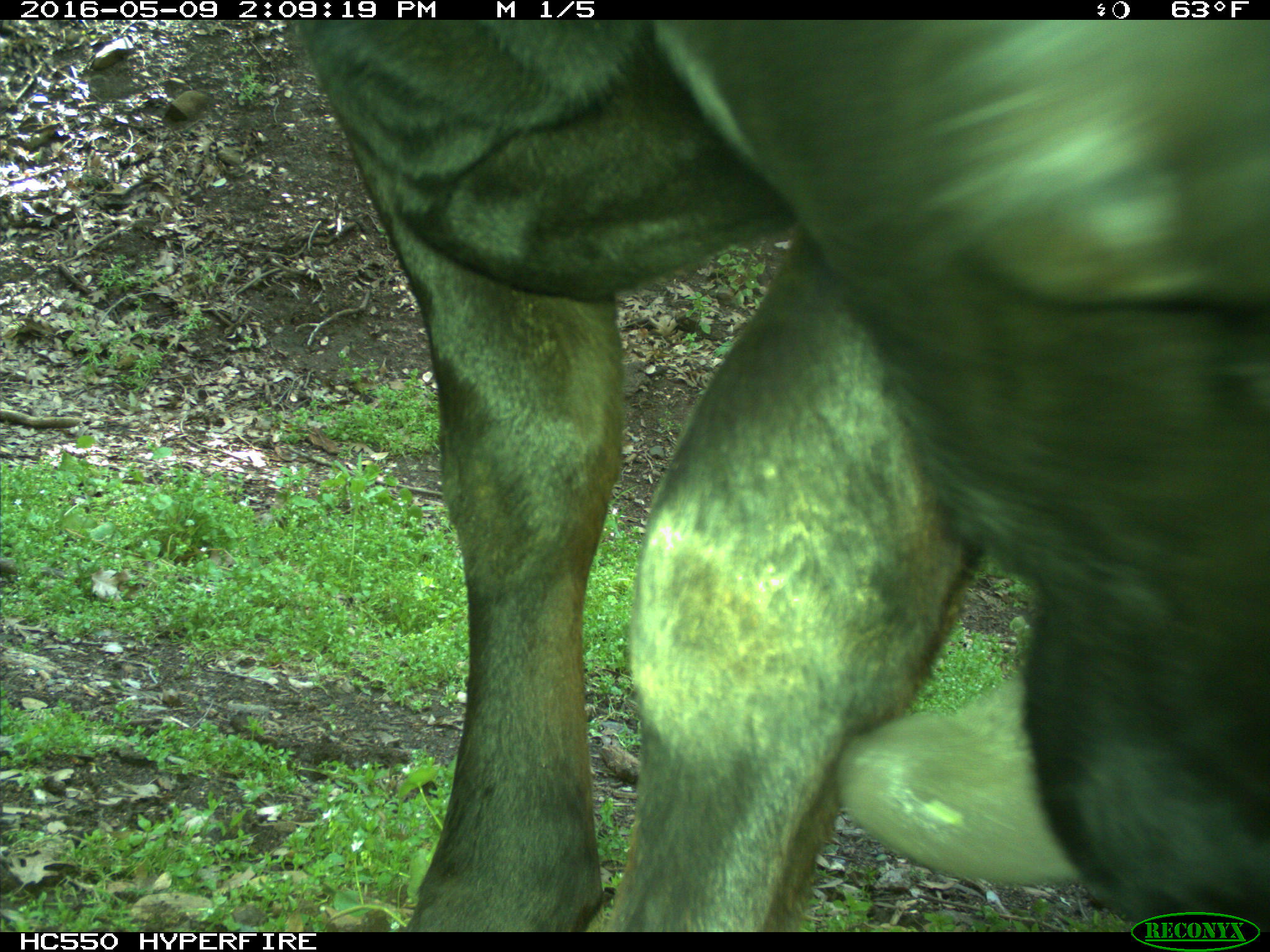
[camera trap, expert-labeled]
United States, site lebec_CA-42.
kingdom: Animalia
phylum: Chordata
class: Mammalia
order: Artiodactyla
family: Bovidae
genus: Bos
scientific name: Bos taurus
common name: domestic cow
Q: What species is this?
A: Bos taurus (domestic cow).